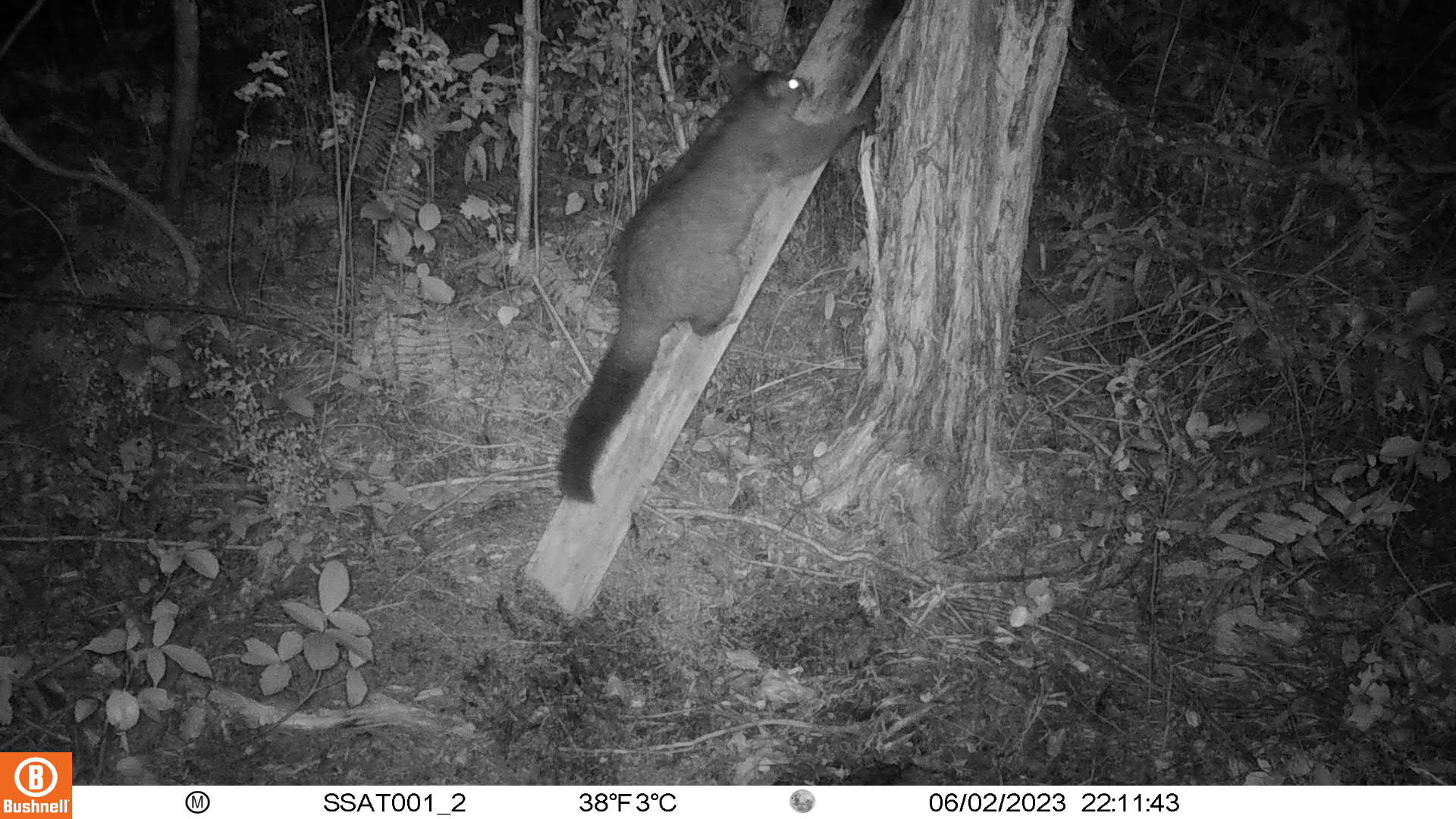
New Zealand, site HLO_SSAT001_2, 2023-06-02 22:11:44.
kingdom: Animalia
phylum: Chordata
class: Mammalia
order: Diprotodontia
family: Phalangeridae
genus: Trichosurus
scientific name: Trichosurus vulpecula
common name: common brushtail possum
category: possum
Possum (common brushtail possum) (Trichosurus vulpecula).